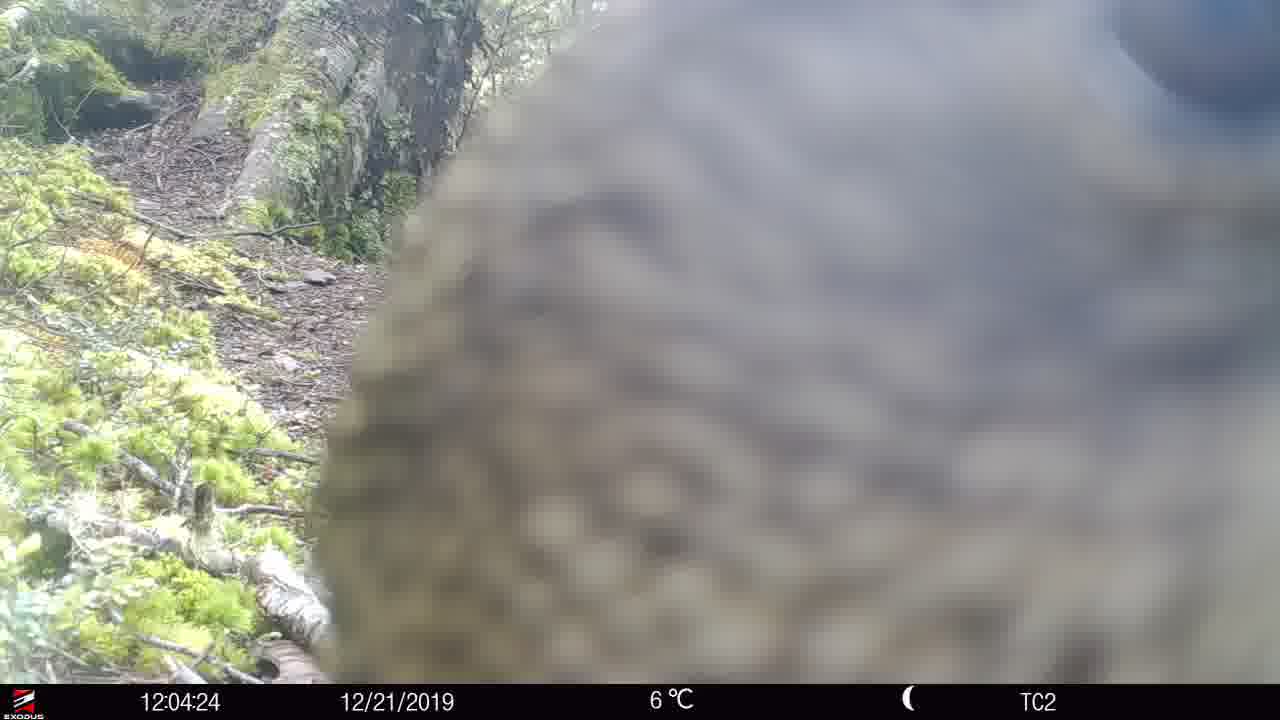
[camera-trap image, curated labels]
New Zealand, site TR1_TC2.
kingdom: Animalia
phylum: Chordata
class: Aves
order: Psittaciformes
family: Strigopidae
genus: Nestor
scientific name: Nestor notabilis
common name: kea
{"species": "kea (Nestor notabilis)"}